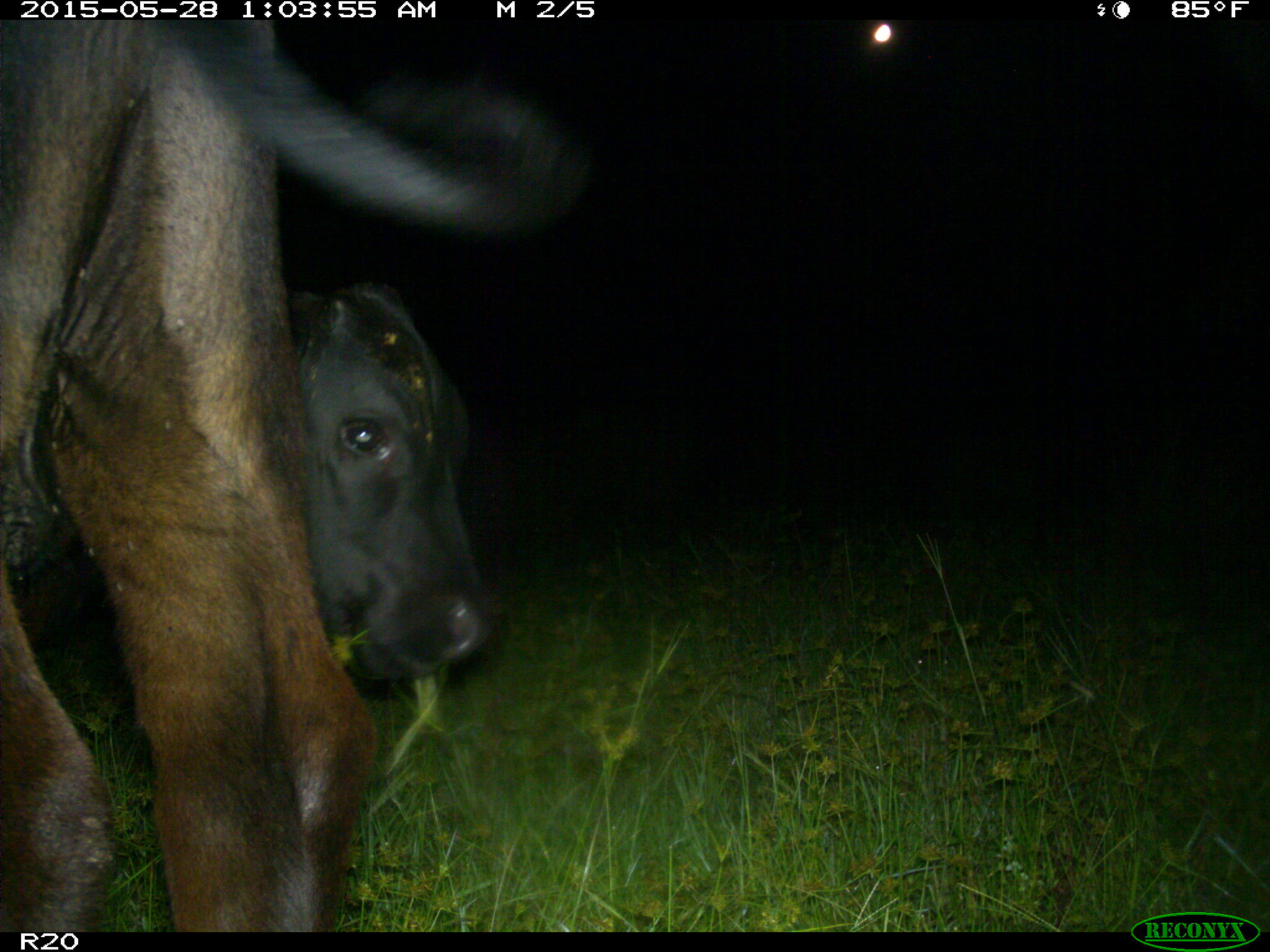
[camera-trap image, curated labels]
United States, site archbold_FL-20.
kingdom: Animalia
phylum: Chordata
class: Mammalia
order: Artiodactyla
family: Bovidae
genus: Bos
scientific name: Bos taurus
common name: domestic cow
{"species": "Bos taurus (domestic cow)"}